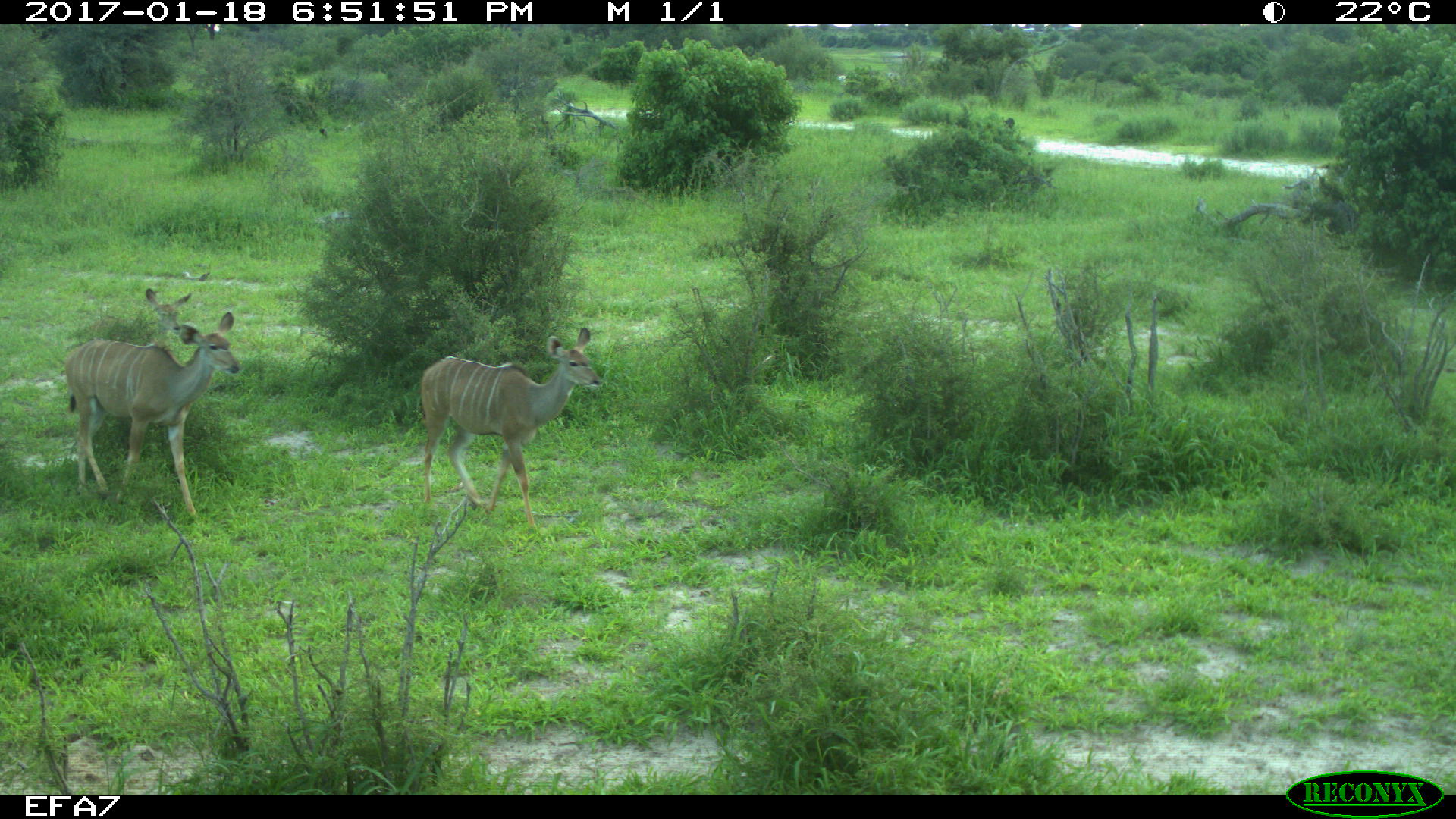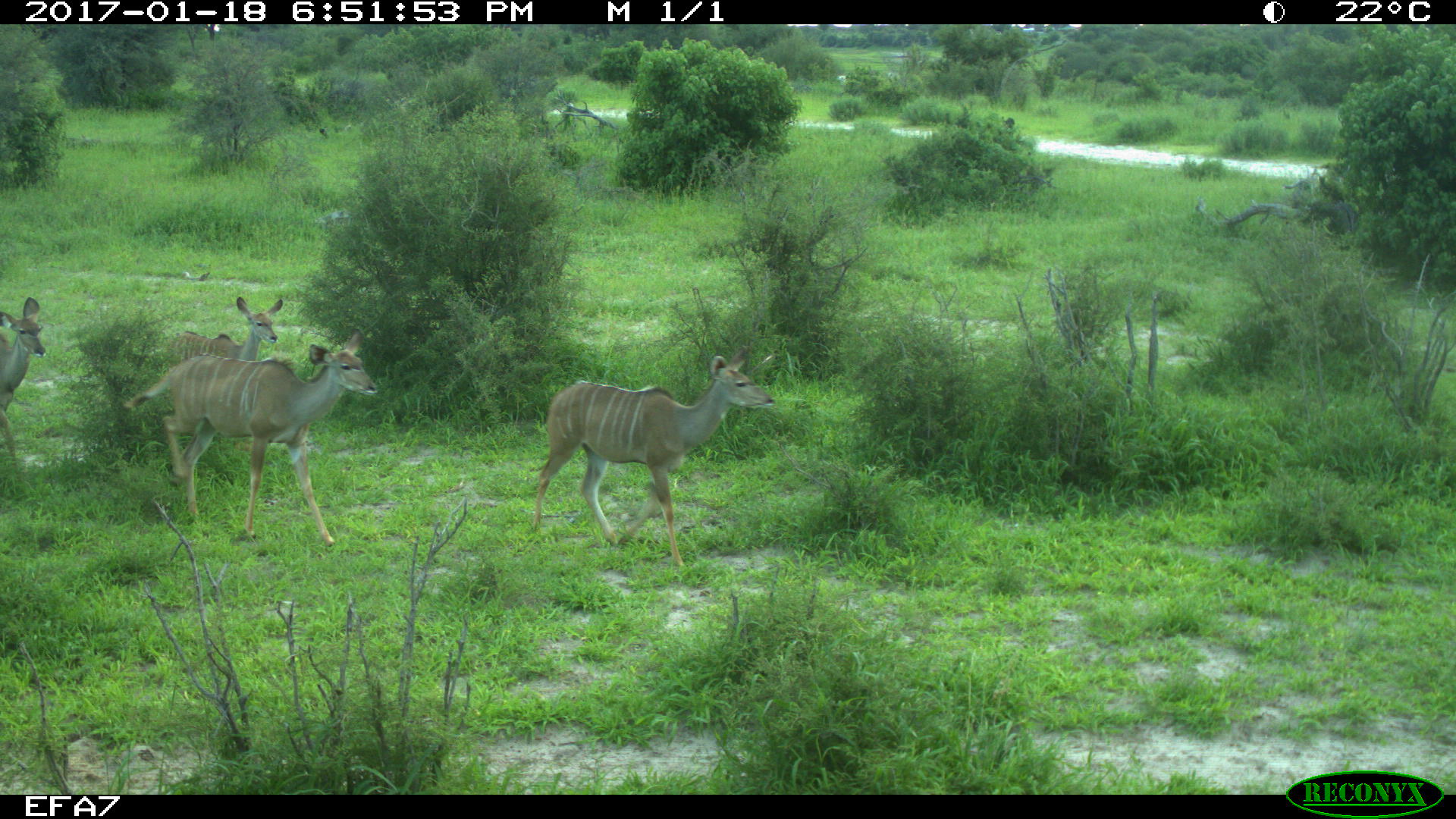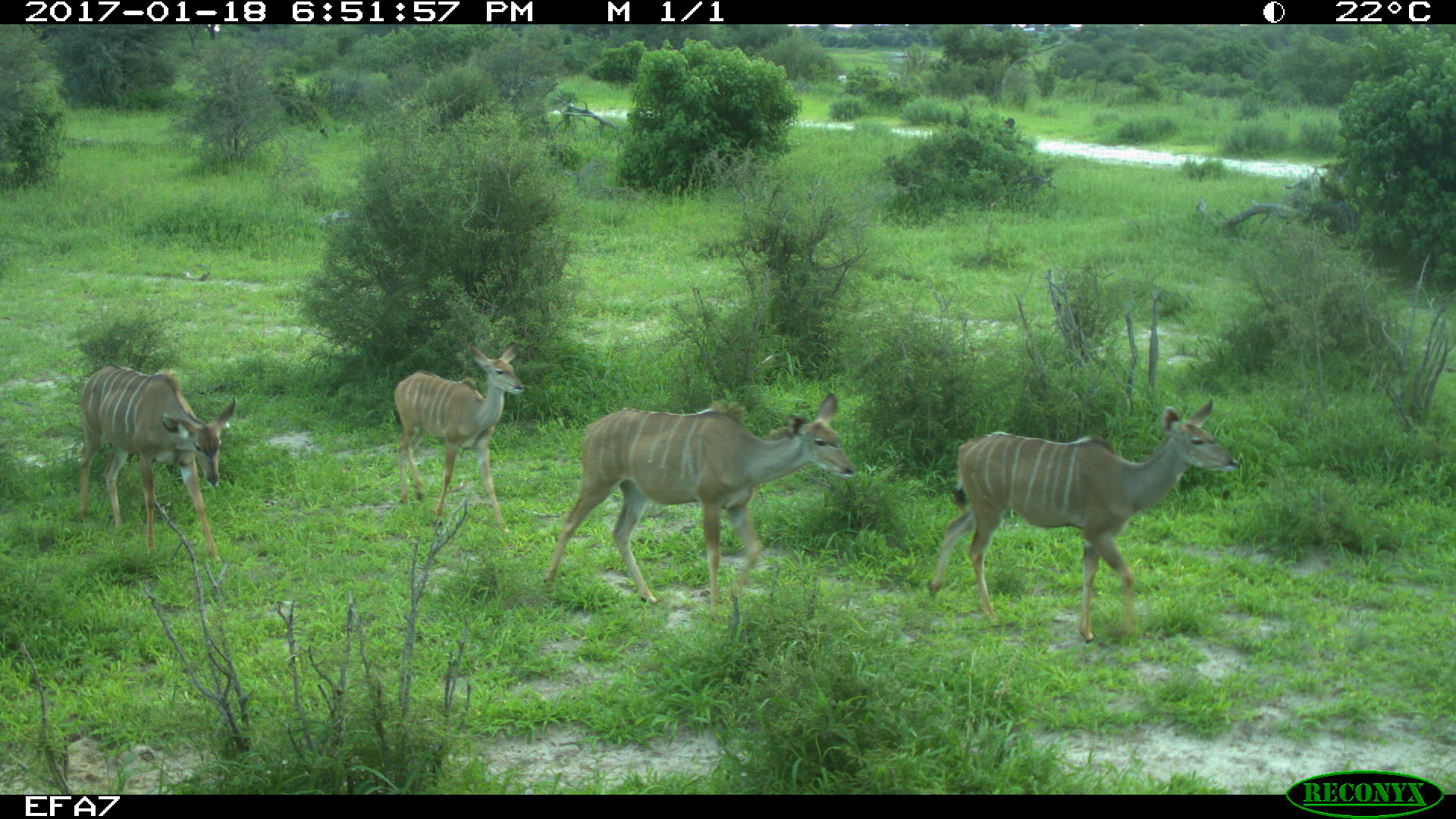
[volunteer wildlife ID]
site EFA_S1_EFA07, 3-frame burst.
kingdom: Animalia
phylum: Chordata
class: Mammalia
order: Artiodactyla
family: Bovidae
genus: Tragelaphus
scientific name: Tragelaphus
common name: kudu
Kudu (Tragelaphus), count 4. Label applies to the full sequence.